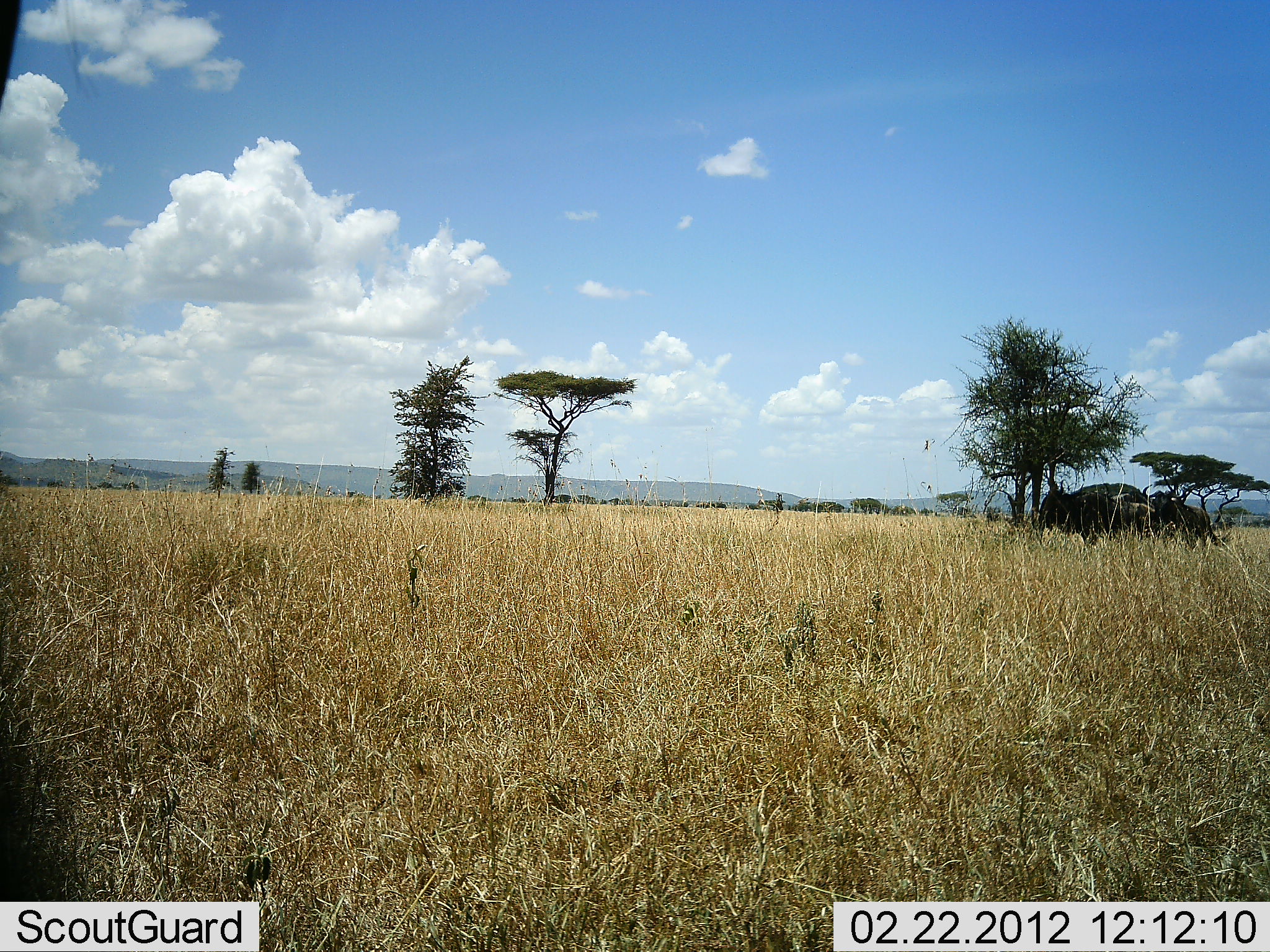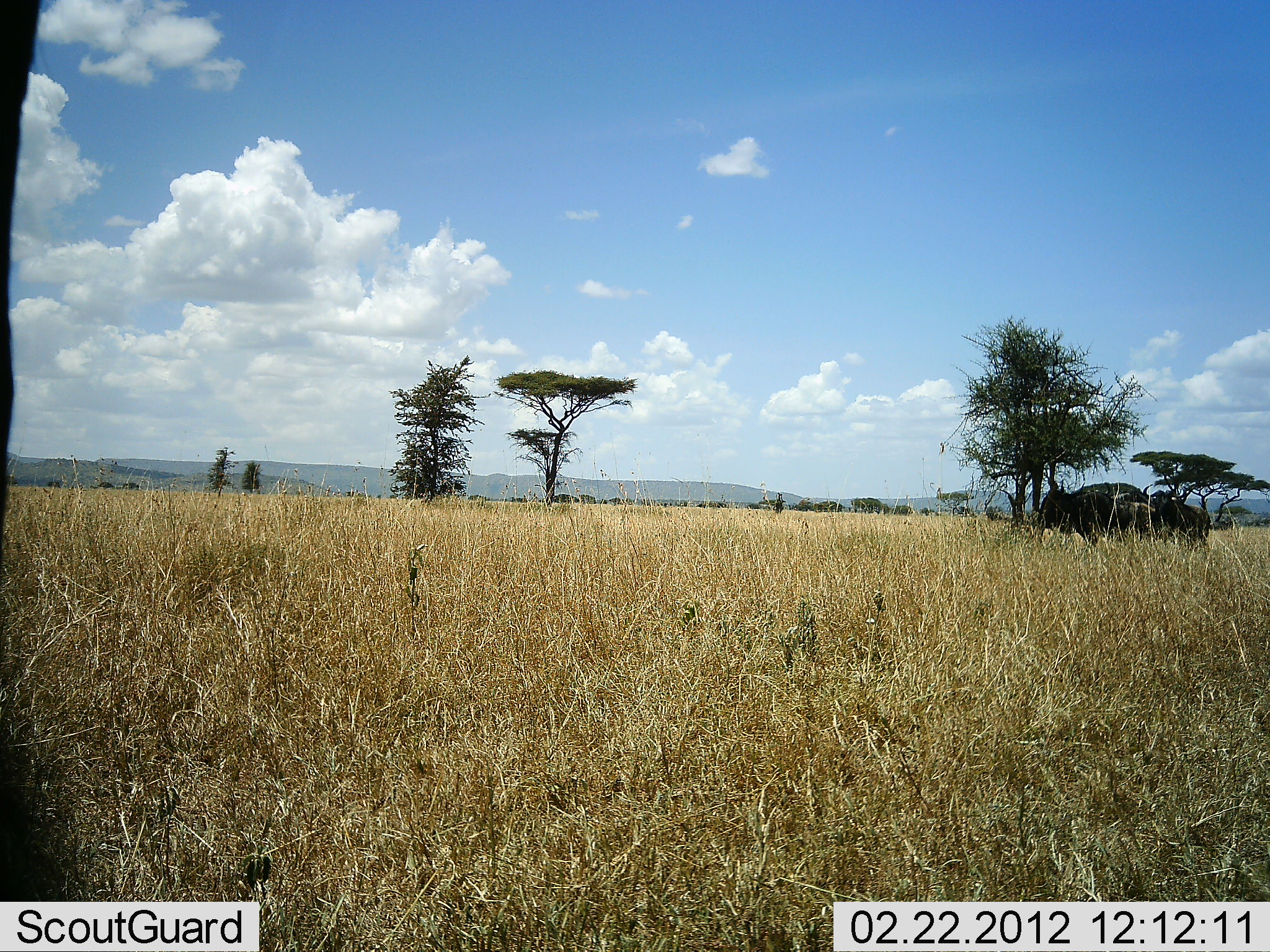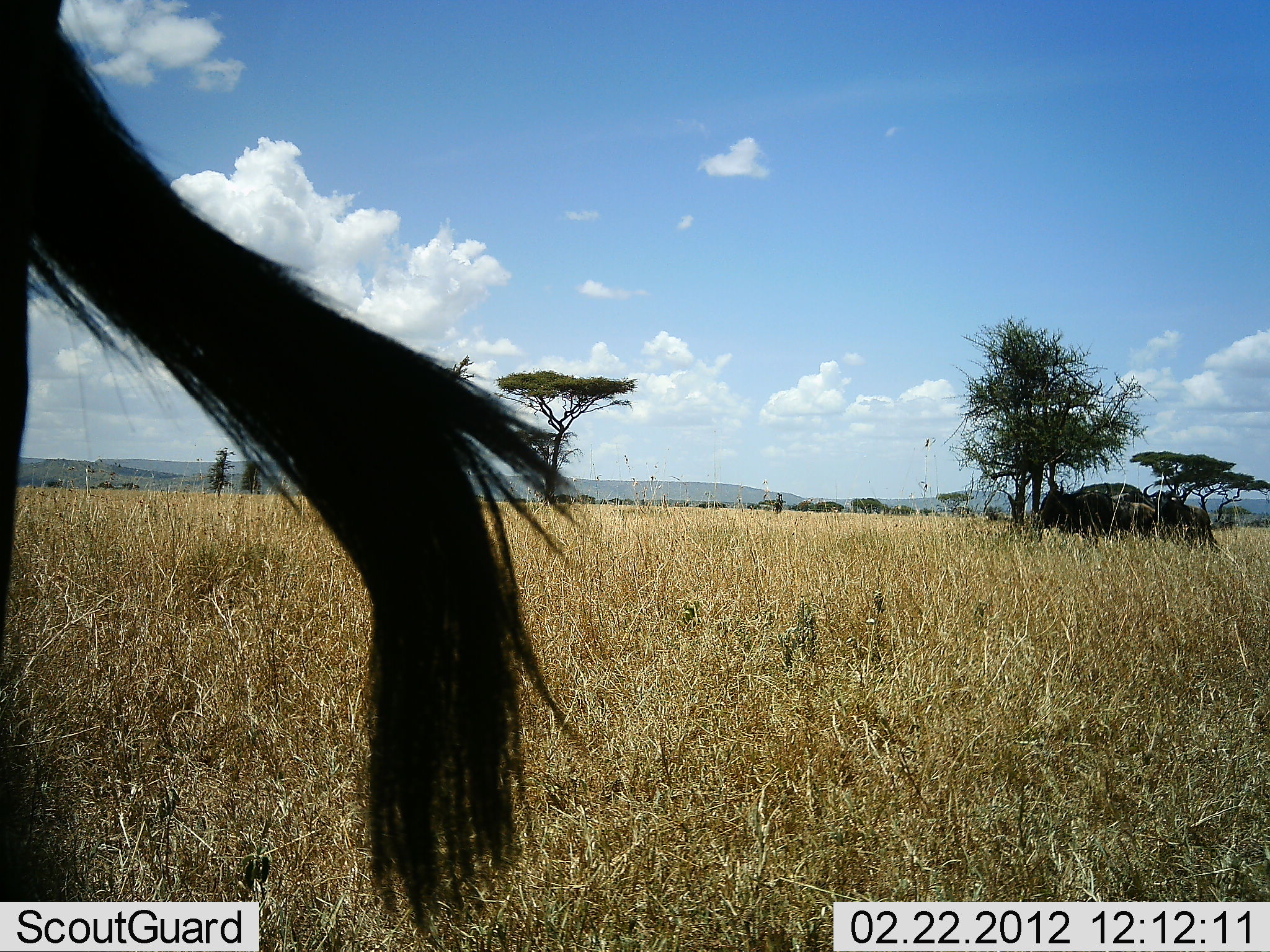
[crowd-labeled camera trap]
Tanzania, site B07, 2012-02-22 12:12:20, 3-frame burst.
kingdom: Animalia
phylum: Chordata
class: Mammalia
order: Artiodactyla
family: Bovidae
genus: Connochaetes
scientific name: Connochaetes taurinus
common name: blue wildebeest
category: wildebeest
Wildebeest (blue wildebeest) (Connochaetes taurinus), count 3. Behavior (volunteer vote fractions): standing 94%, resting 0%, moving 6%, interacting 0%. Young present (vote fraction): 11%. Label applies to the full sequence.